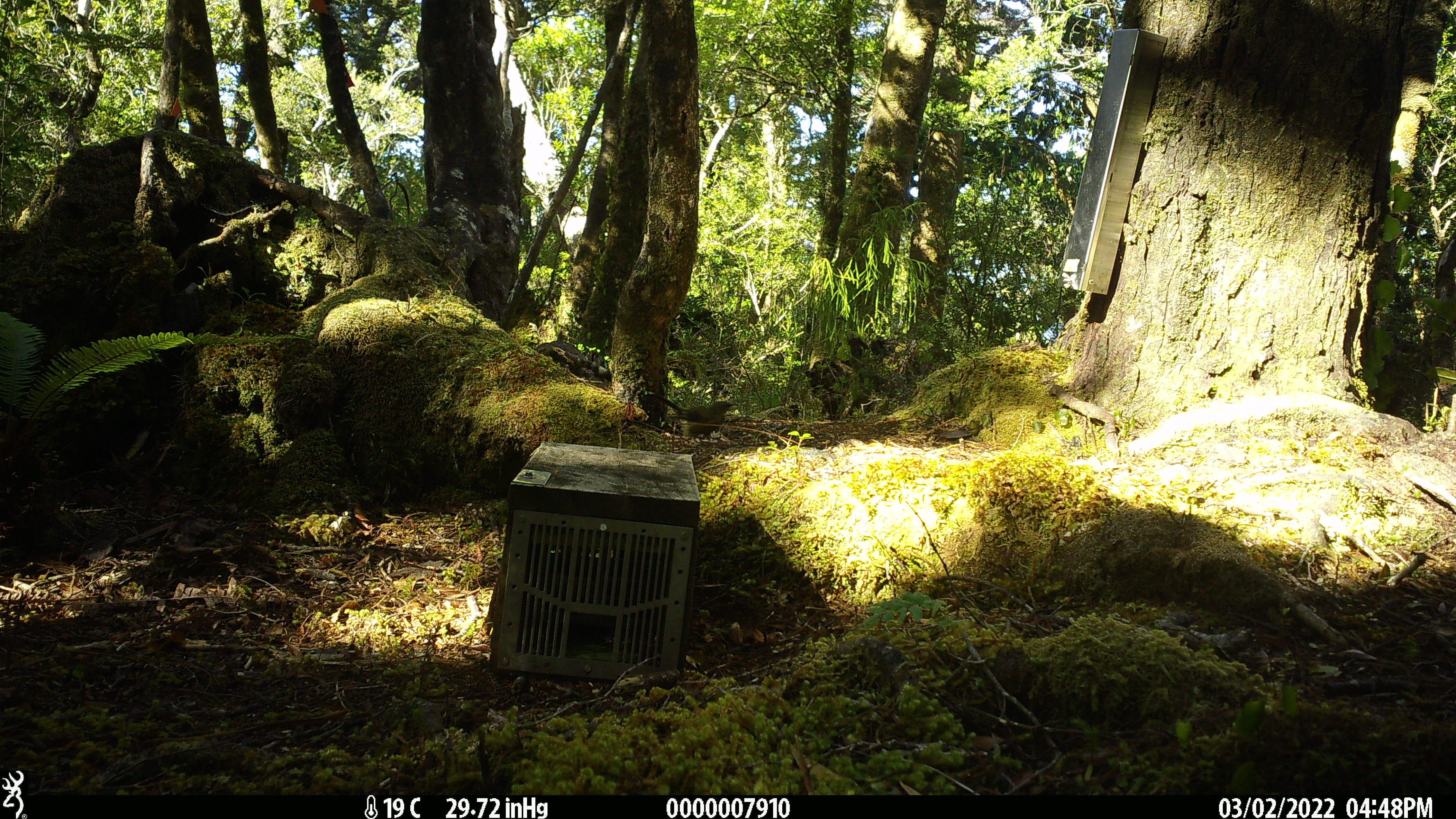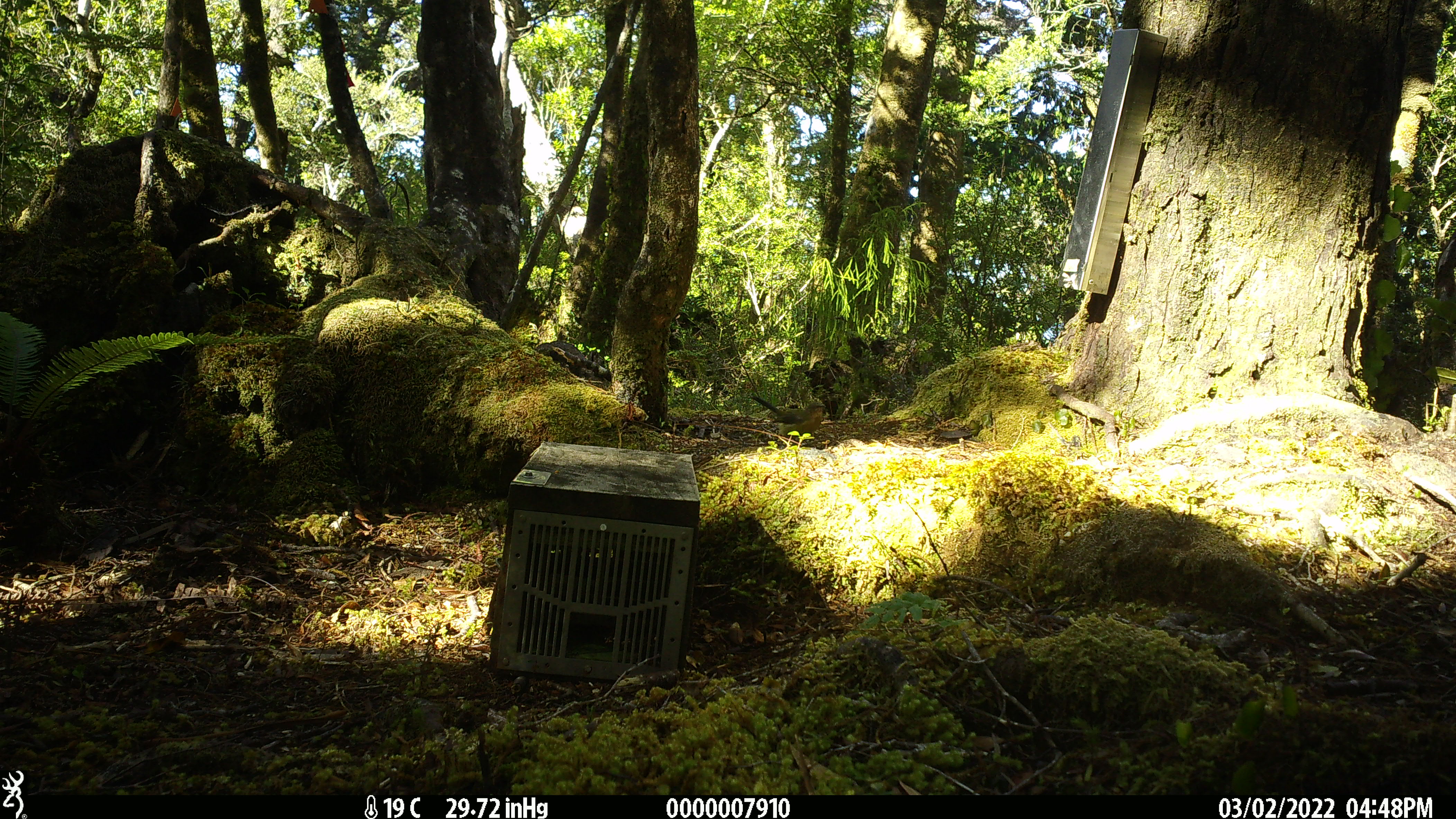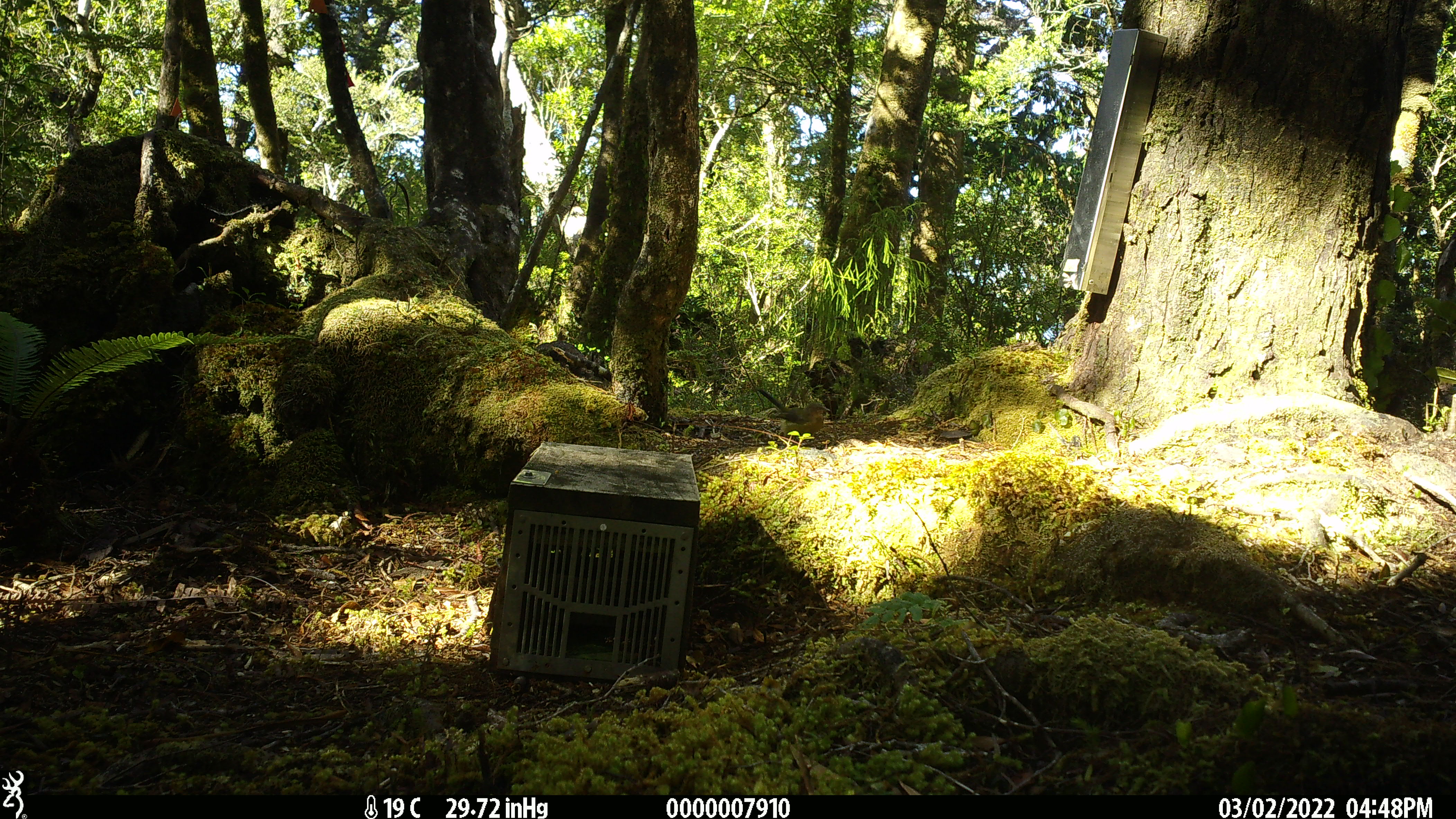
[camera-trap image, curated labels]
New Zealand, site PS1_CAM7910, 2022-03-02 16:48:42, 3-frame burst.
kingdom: Animalia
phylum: Chordata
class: Aves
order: Passeriformes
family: Meliphagidae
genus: Anthornis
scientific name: Anthornis melanura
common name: new zealand bellbird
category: bellbird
Bellbird (new zealand bellbird) (Anthornis melanura).